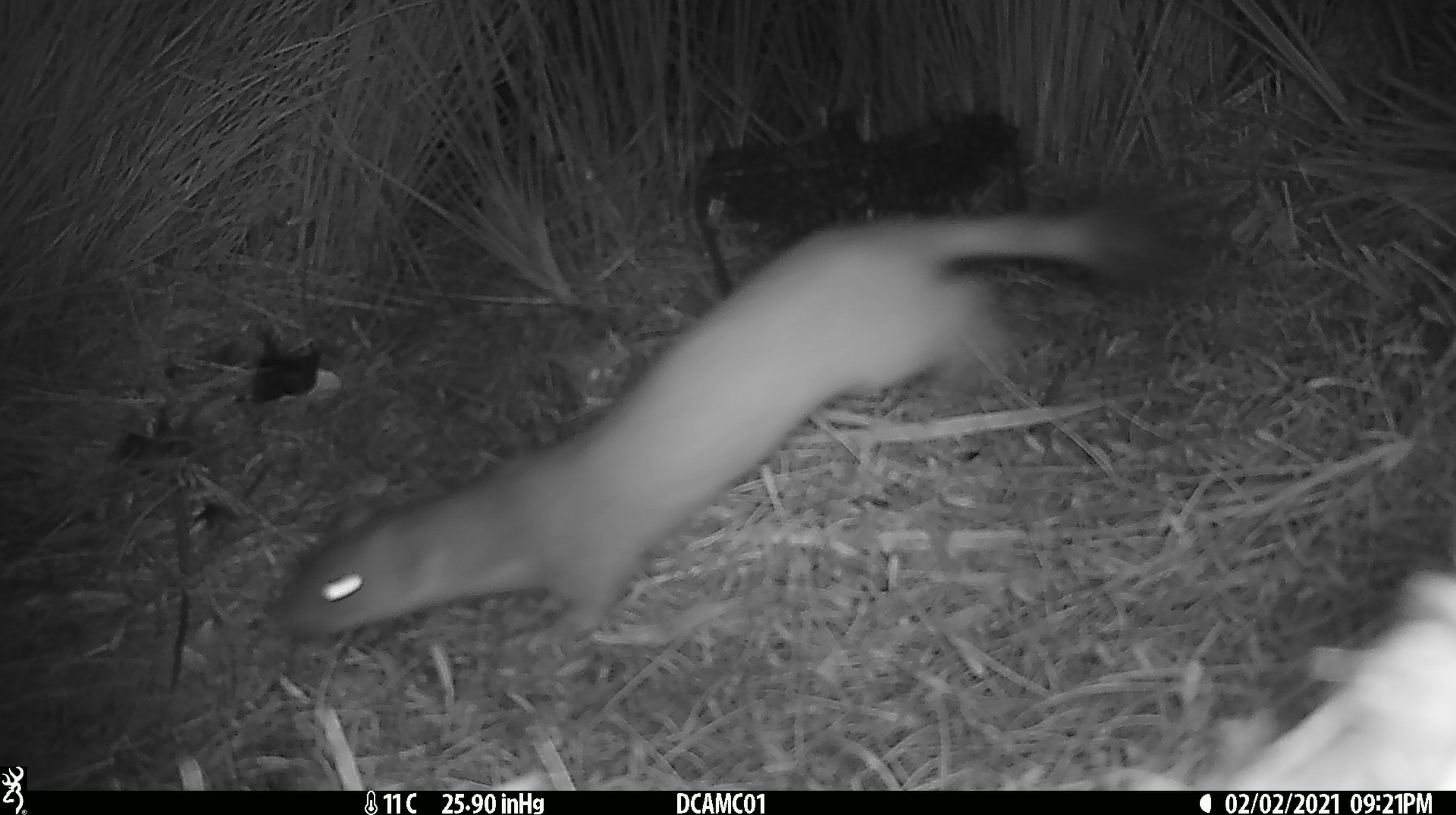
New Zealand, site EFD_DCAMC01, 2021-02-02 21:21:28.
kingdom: Animalia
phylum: Chordata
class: Mammalia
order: Carnivora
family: Mustelidae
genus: Mustela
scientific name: Mustela erminea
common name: stoat